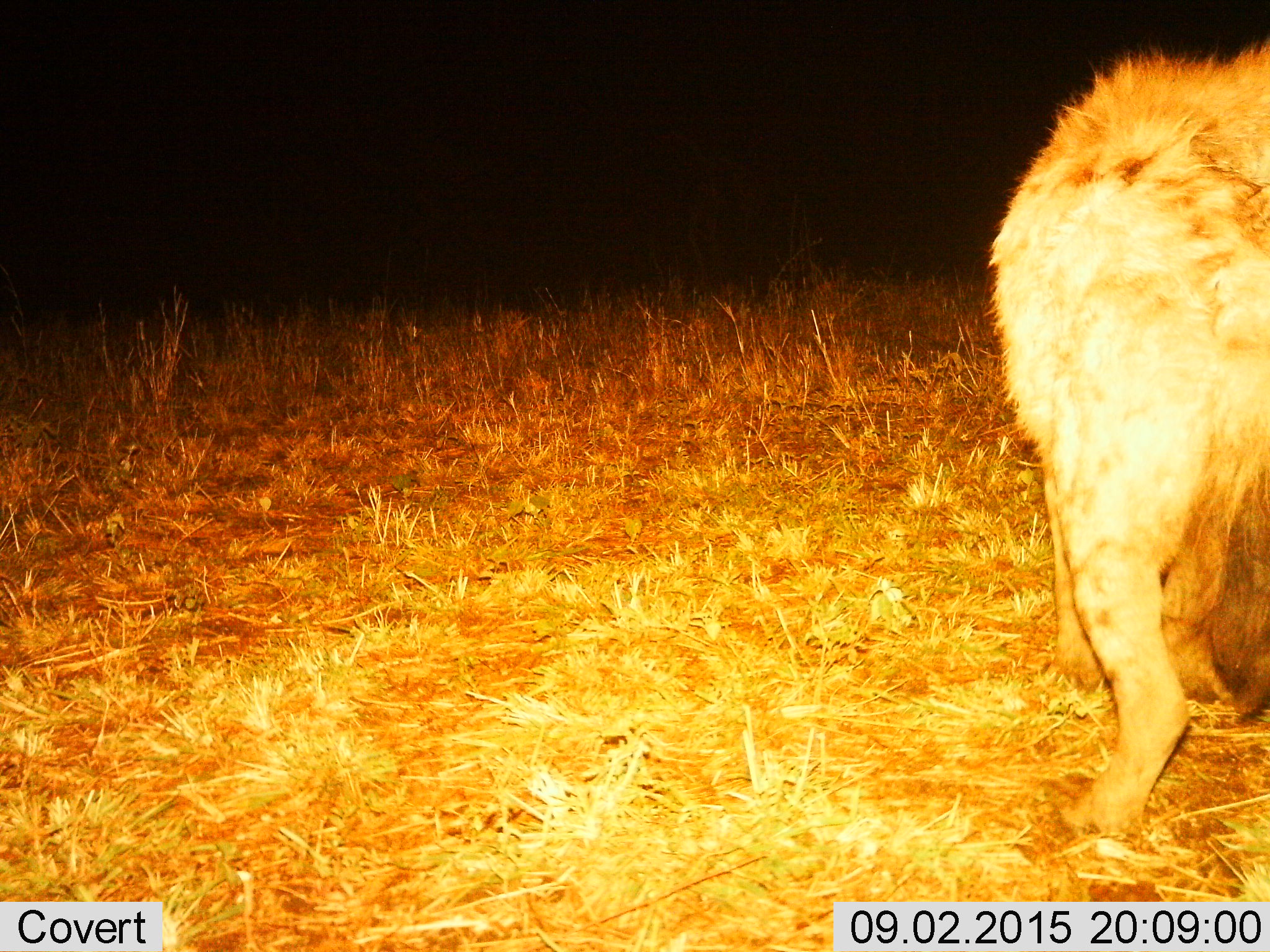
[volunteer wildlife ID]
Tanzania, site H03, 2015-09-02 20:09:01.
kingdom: Animalia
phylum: Chordata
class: Mammalia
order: Carnivora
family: Hyaenidae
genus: Crocuta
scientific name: Crocuta crocuta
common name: spotted hyena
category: hyenaspotted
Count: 1.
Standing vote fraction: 83%.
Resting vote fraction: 0%.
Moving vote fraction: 17%.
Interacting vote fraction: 0%.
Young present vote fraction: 0%.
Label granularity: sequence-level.